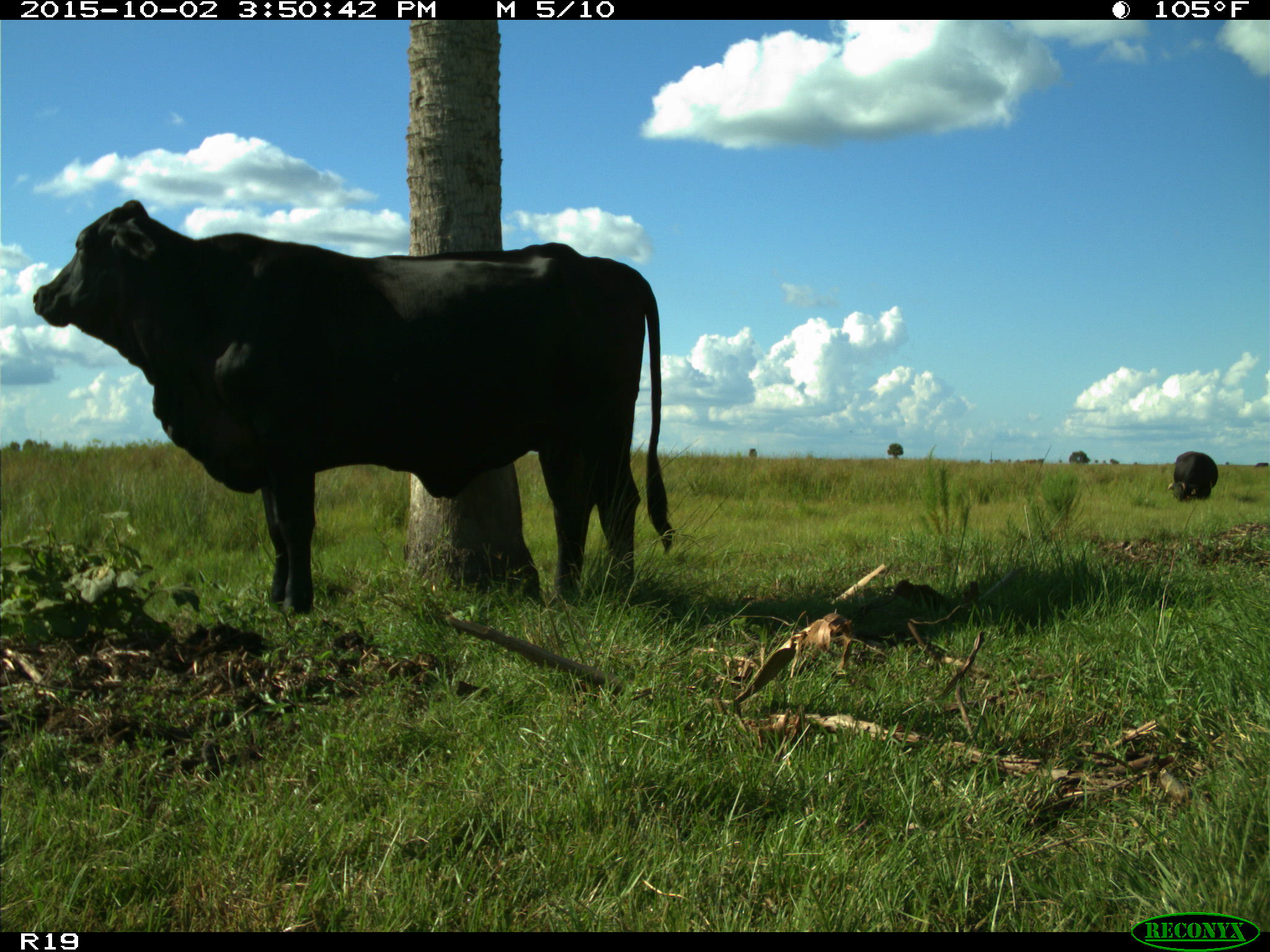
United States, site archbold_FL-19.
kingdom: Animalia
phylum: Chordata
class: Mammalia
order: Artiodactyla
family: Bovidae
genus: Bos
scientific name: Bos taurus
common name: domestic cow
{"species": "Bos taurus (domestic cow)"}